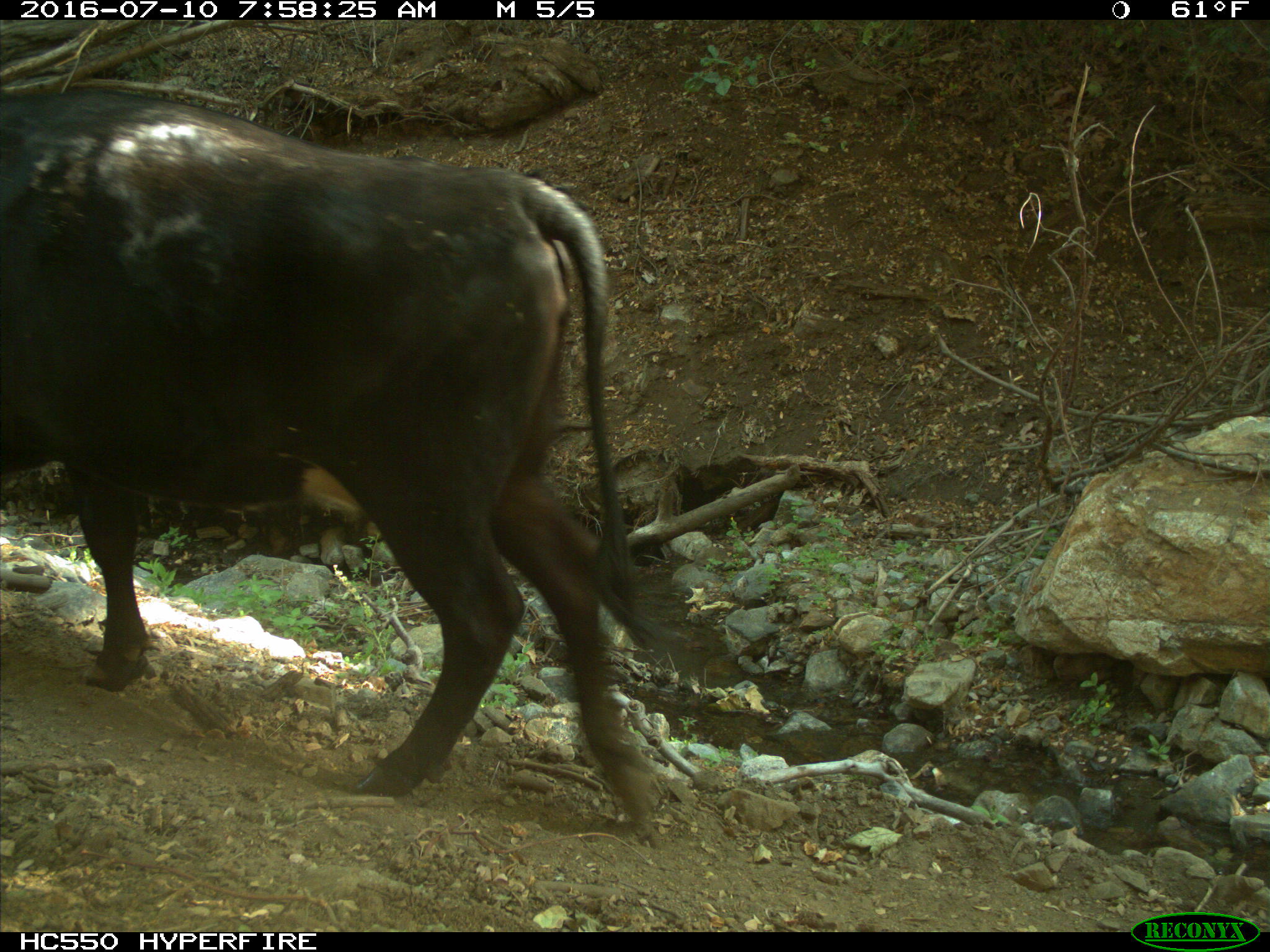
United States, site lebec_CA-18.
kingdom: Animalia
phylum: Chordata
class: Mammalia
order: Artiodactyla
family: Bovidae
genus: Bos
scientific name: Bos taurus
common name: domestic cow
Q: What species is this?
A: Bos taurus (domestic cow).